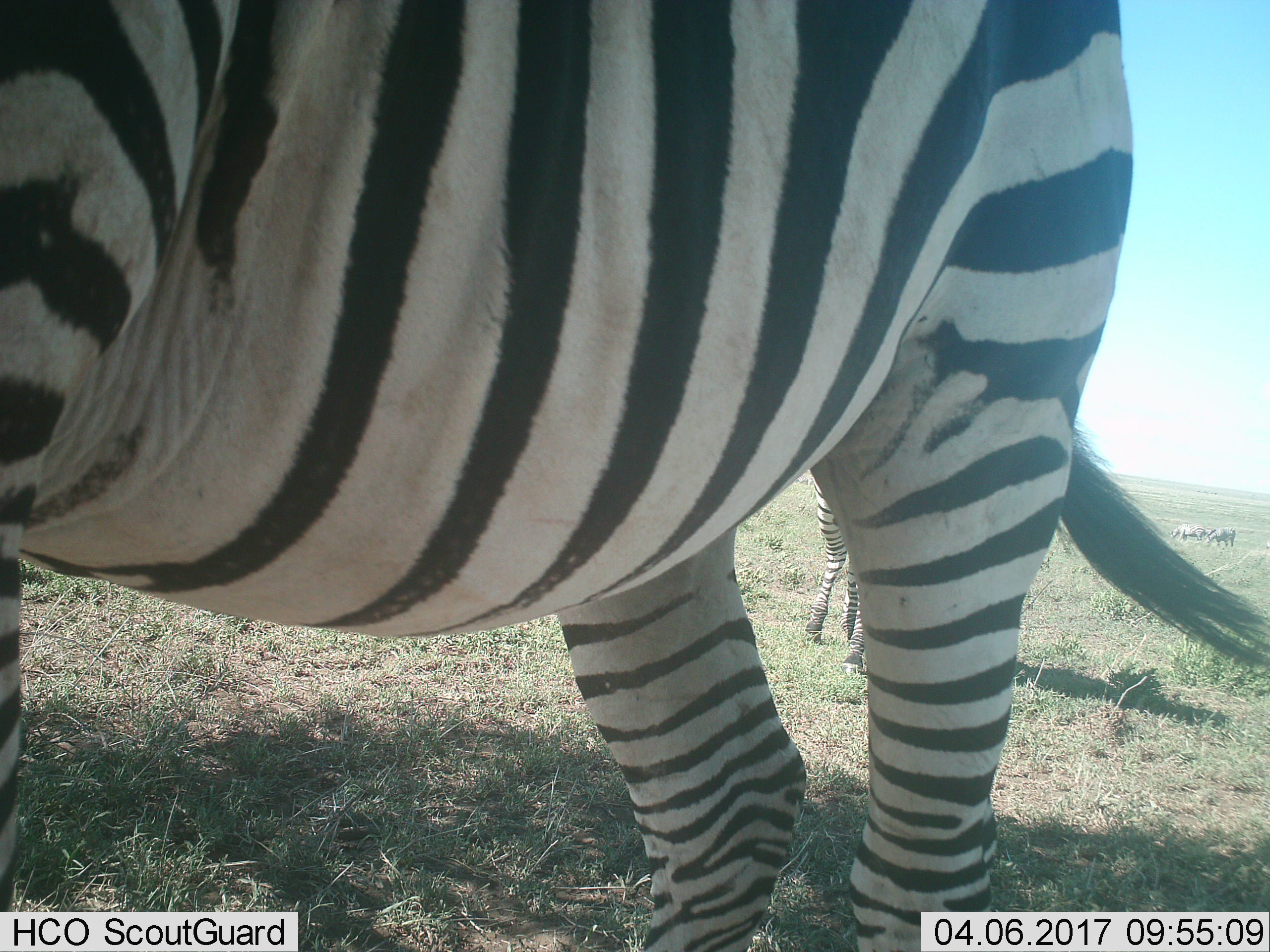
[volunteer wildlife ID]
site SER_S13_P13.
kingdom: Animalia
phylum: Chordata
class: Mammalia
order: Perissodactyla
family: Equidae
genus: Equus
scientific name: Equus quagga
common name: plains zebra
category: zebraplains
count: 4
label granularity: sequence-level